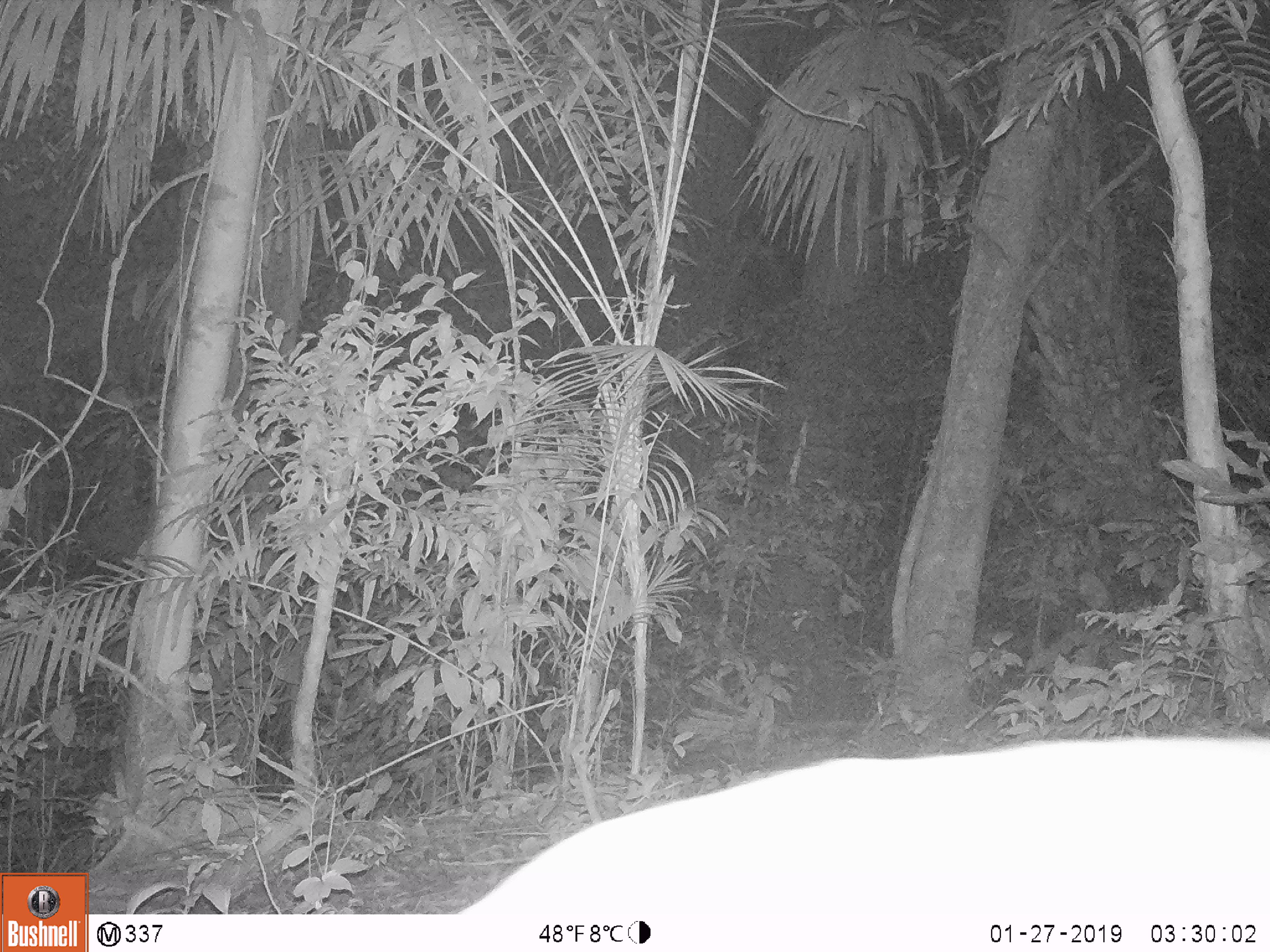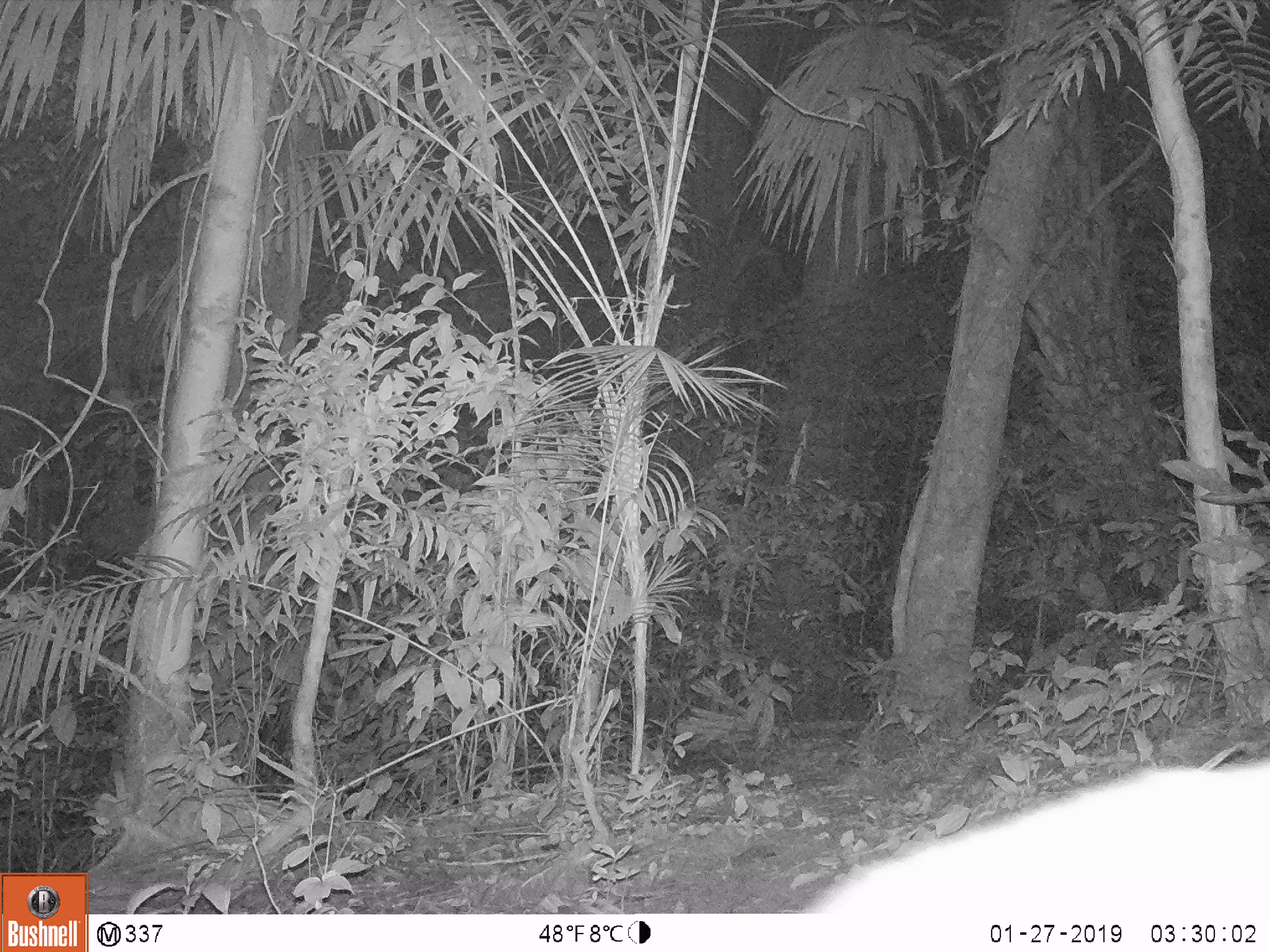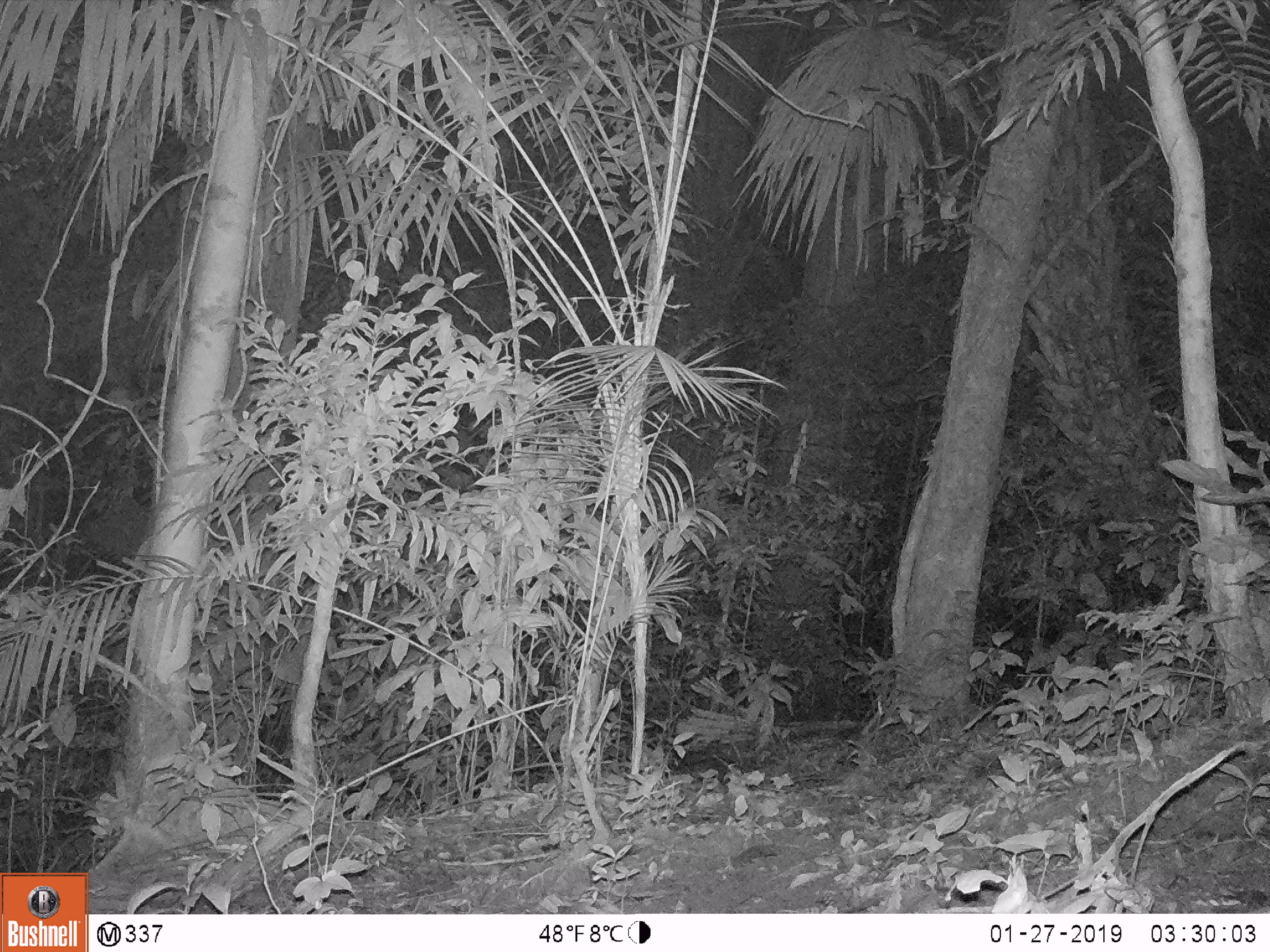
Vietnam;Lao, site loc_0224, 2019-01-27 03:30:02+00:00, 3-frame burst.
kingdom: Animalia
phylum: Chordata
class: Mammalia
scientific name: Mammalia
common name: mammal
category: unidentified mammal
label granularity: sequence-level